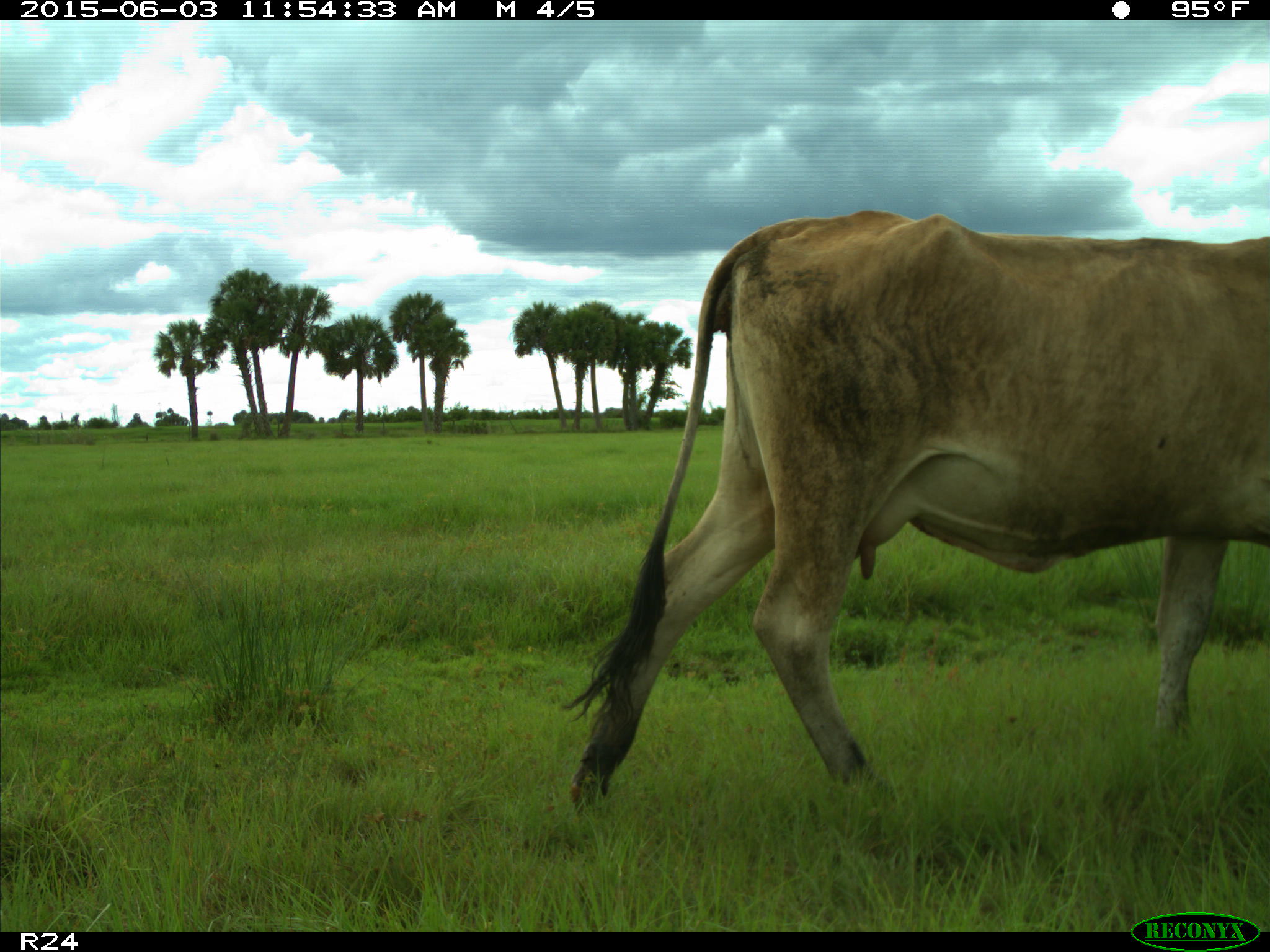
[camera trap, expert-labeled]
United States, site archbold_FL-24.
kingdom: Animalia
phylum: Chordata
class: Mammalia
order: Artiodactyla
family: Bovidae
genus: Bos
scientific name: Bos taurus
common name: domestic cow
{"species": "Bos taurus (domestic cow)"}